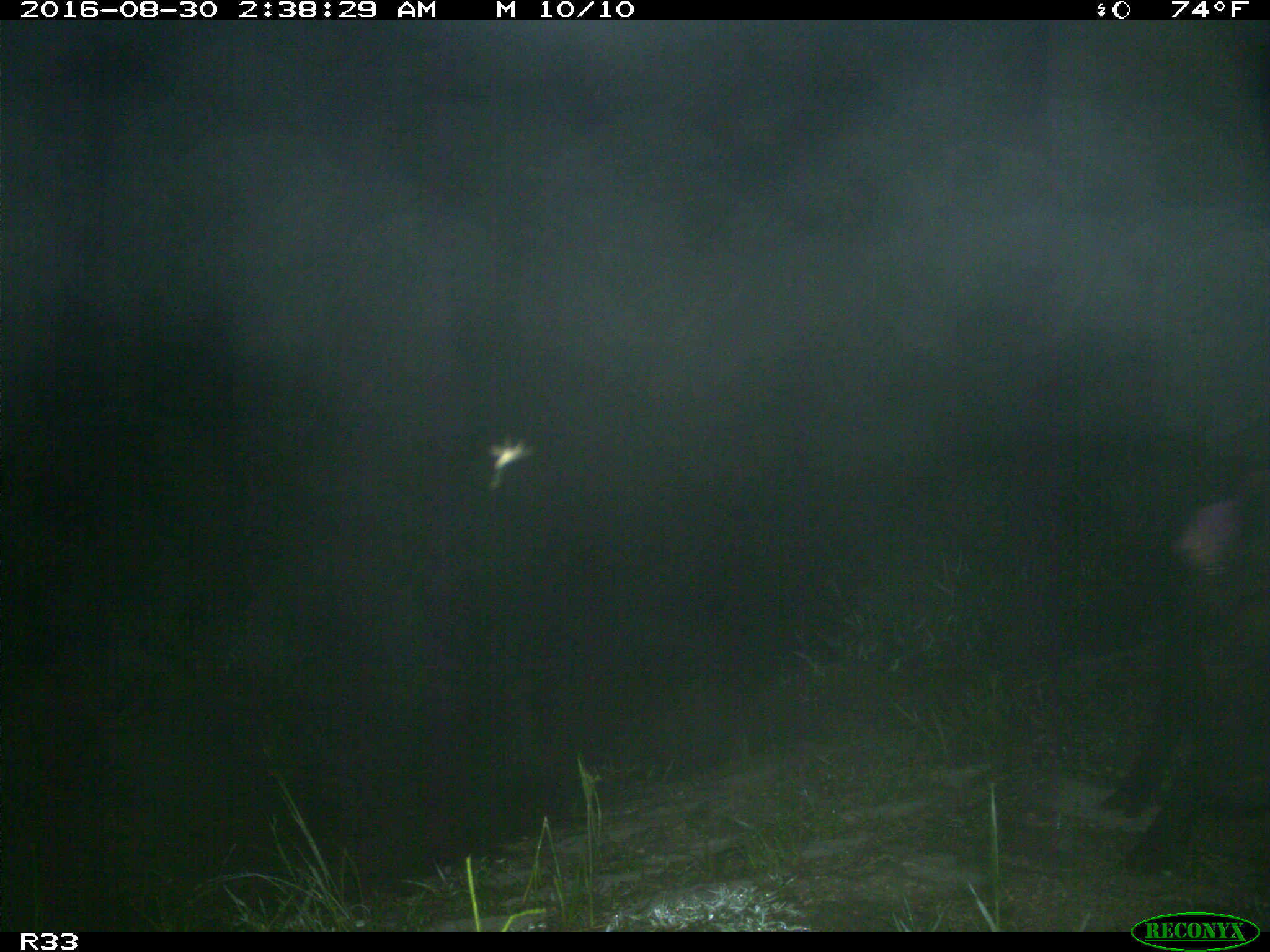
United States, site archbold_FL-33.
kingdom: Animalia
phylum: Chordata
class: Mammalia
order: Artiodactyla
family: Suidae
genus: Sus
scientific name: Sus scrofa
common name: wild boar